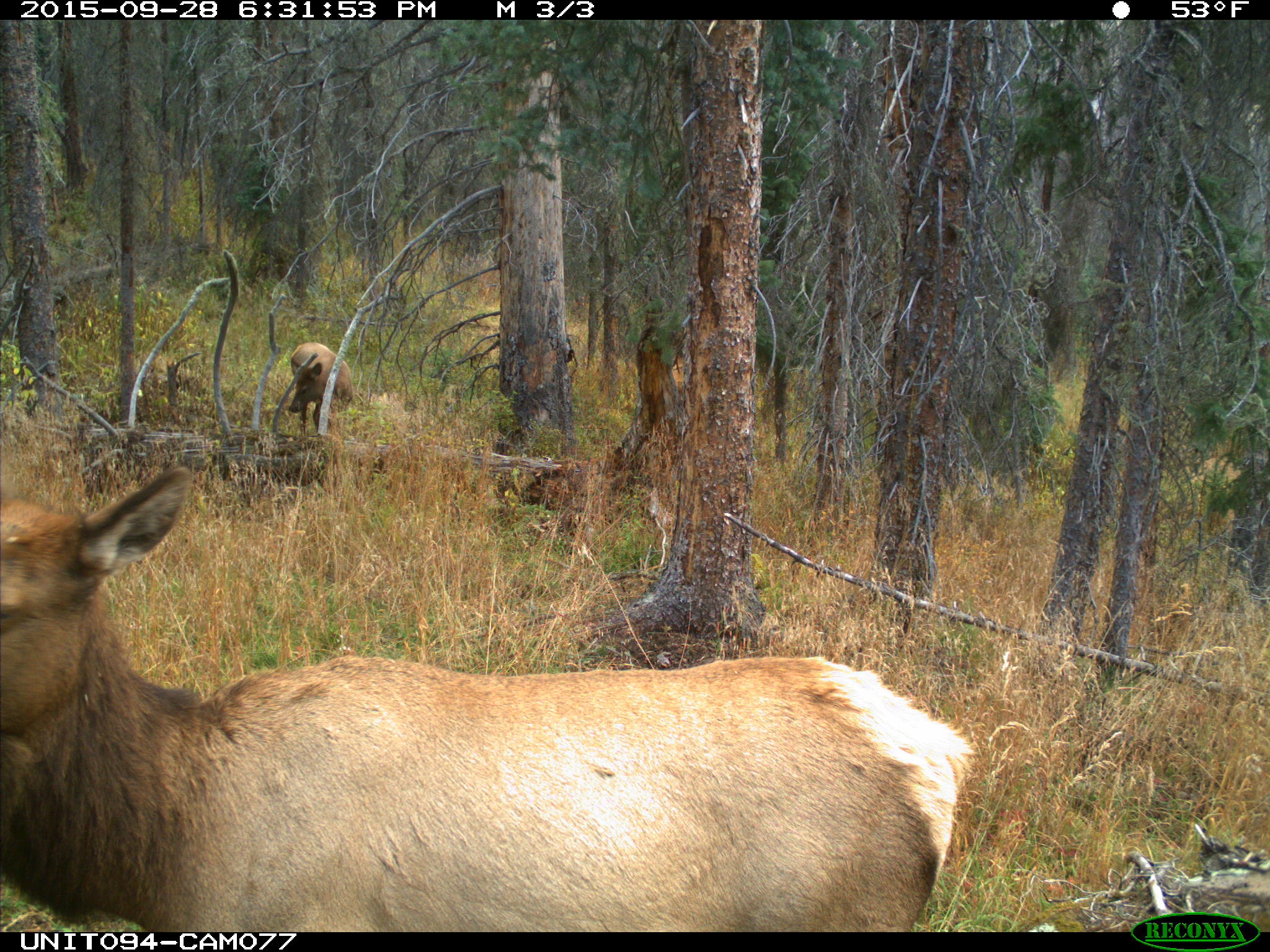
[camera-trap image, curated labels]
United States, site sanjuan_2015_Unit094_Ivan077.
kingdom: Animalia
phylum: Chordata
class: Mammalia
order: Artiodactyla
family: Cervidae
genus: Cervus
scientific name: Cervus elaphus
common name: red deer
Cervus elaphus (red deer).